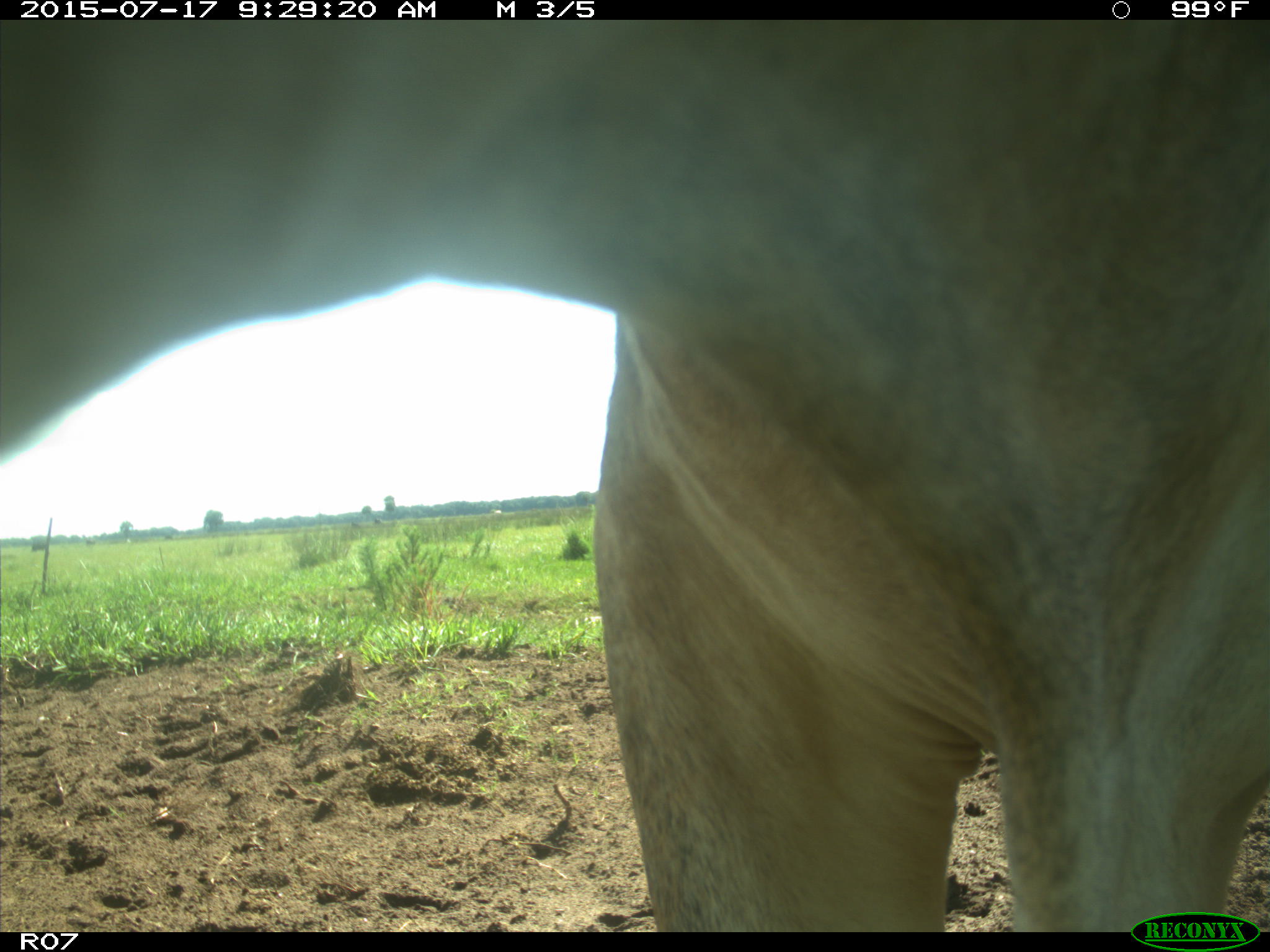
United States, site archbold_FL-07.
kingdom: Animalia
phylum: Chordata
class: Mammalia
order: Artiodactyla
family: Bovidae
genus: Bos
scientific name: Bos taurus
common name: domestic cow